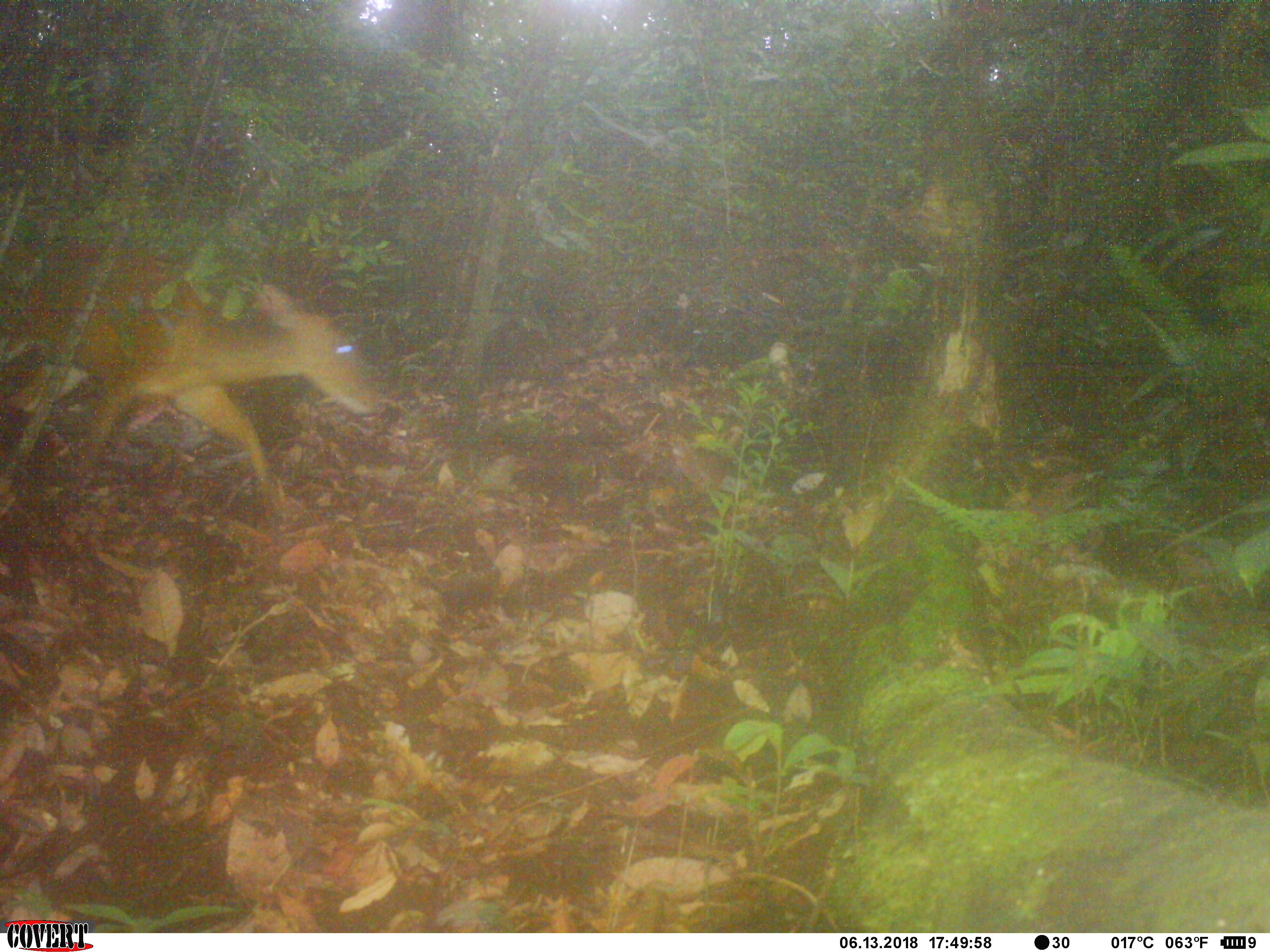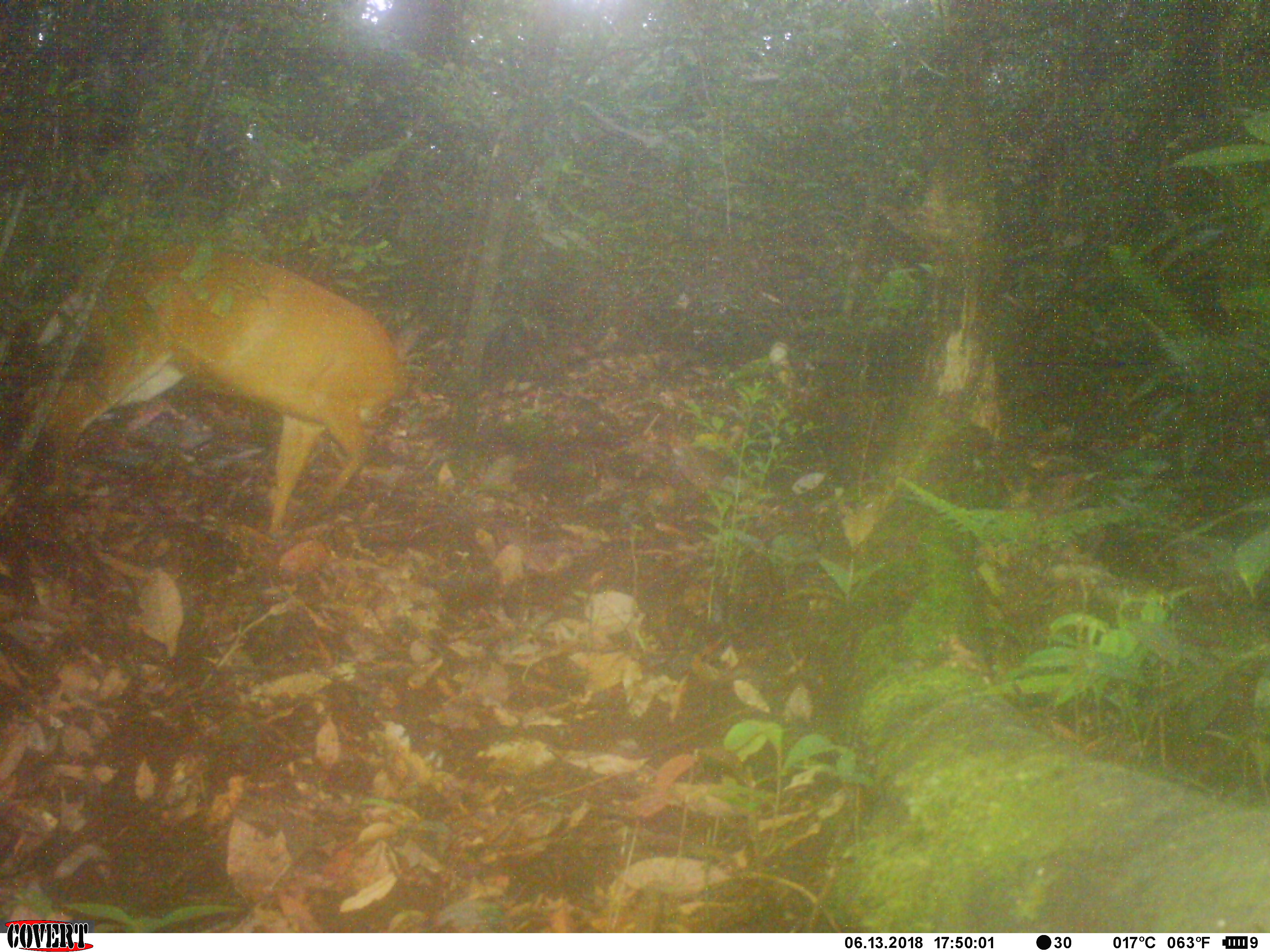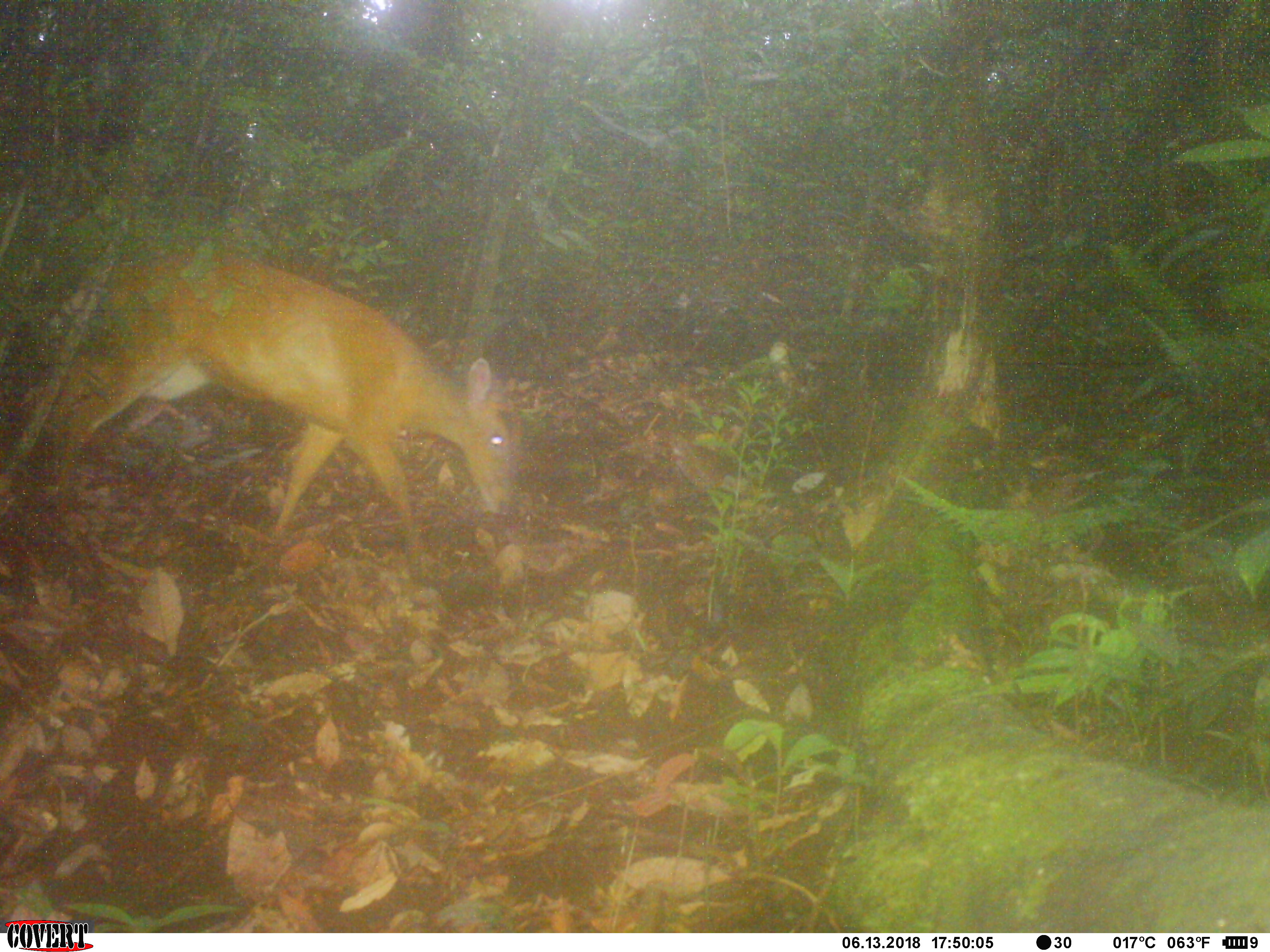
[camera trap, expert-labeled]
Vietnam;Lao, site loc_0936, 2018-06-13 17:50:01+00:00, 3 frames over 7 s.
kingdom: Animalia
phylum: Chordata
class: Mammalia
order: Artiodactyla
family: Cervidae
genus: Muntiacus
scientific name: Muntiacus muntjak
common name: red muntjac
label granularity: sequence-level